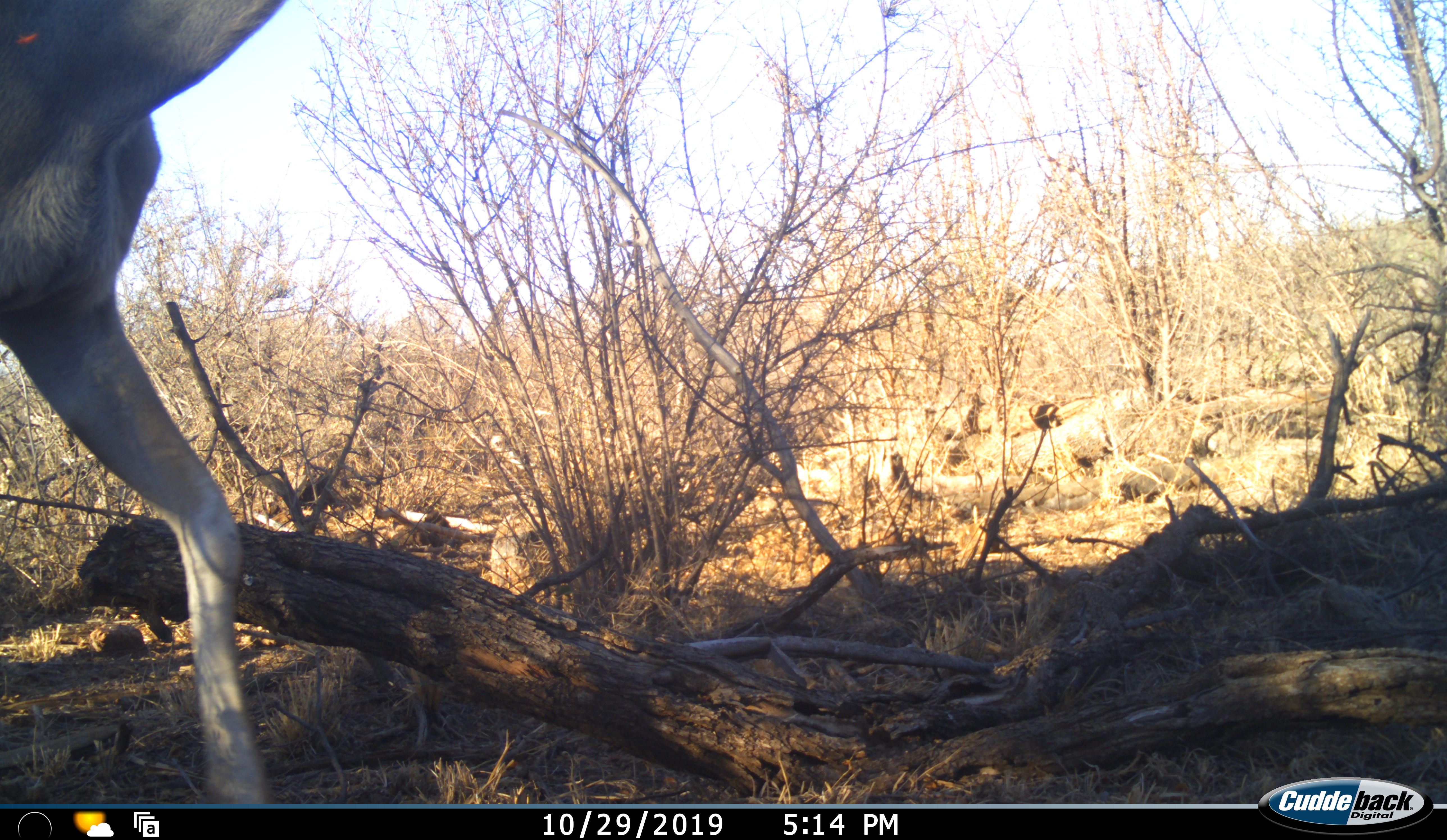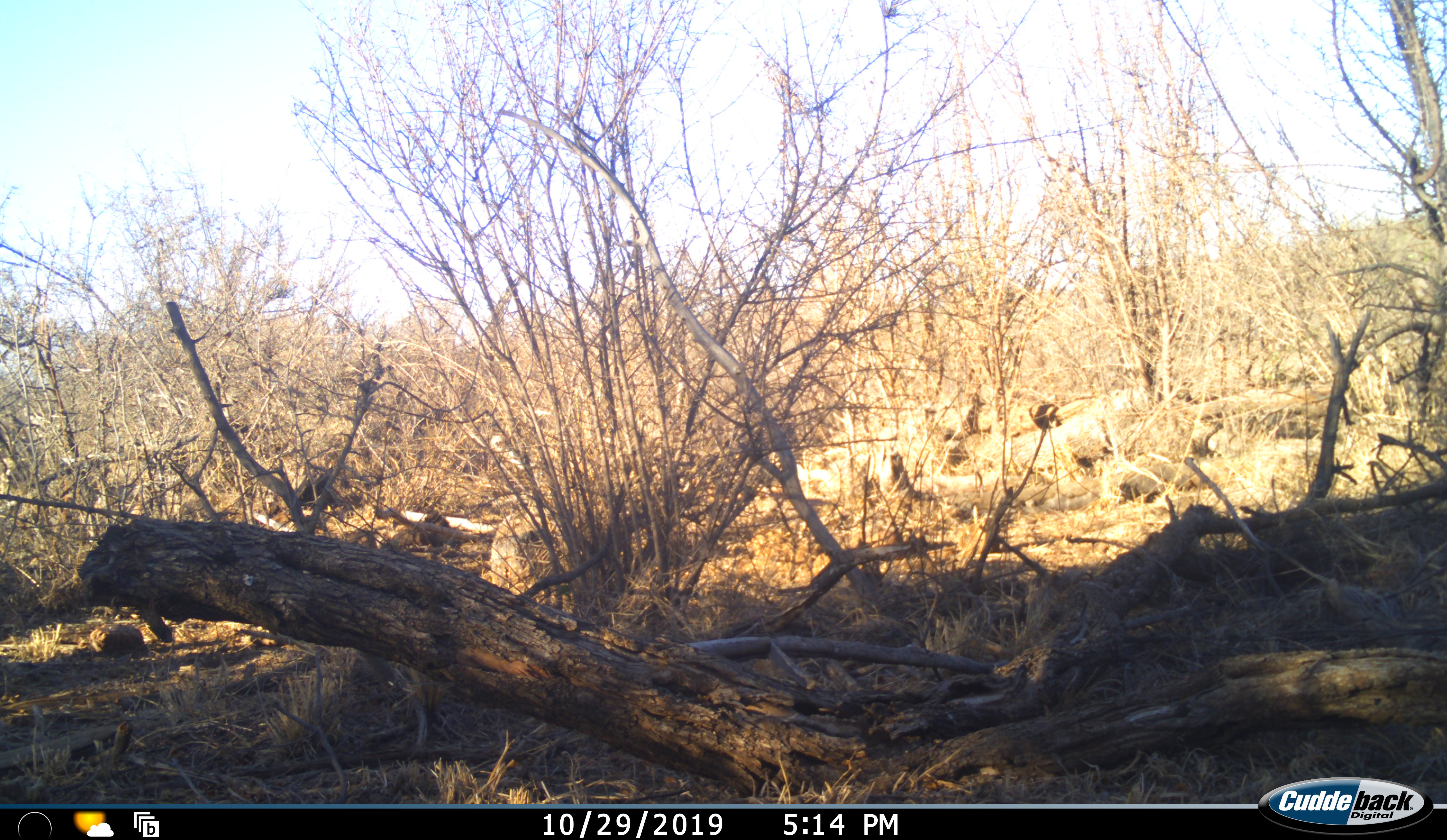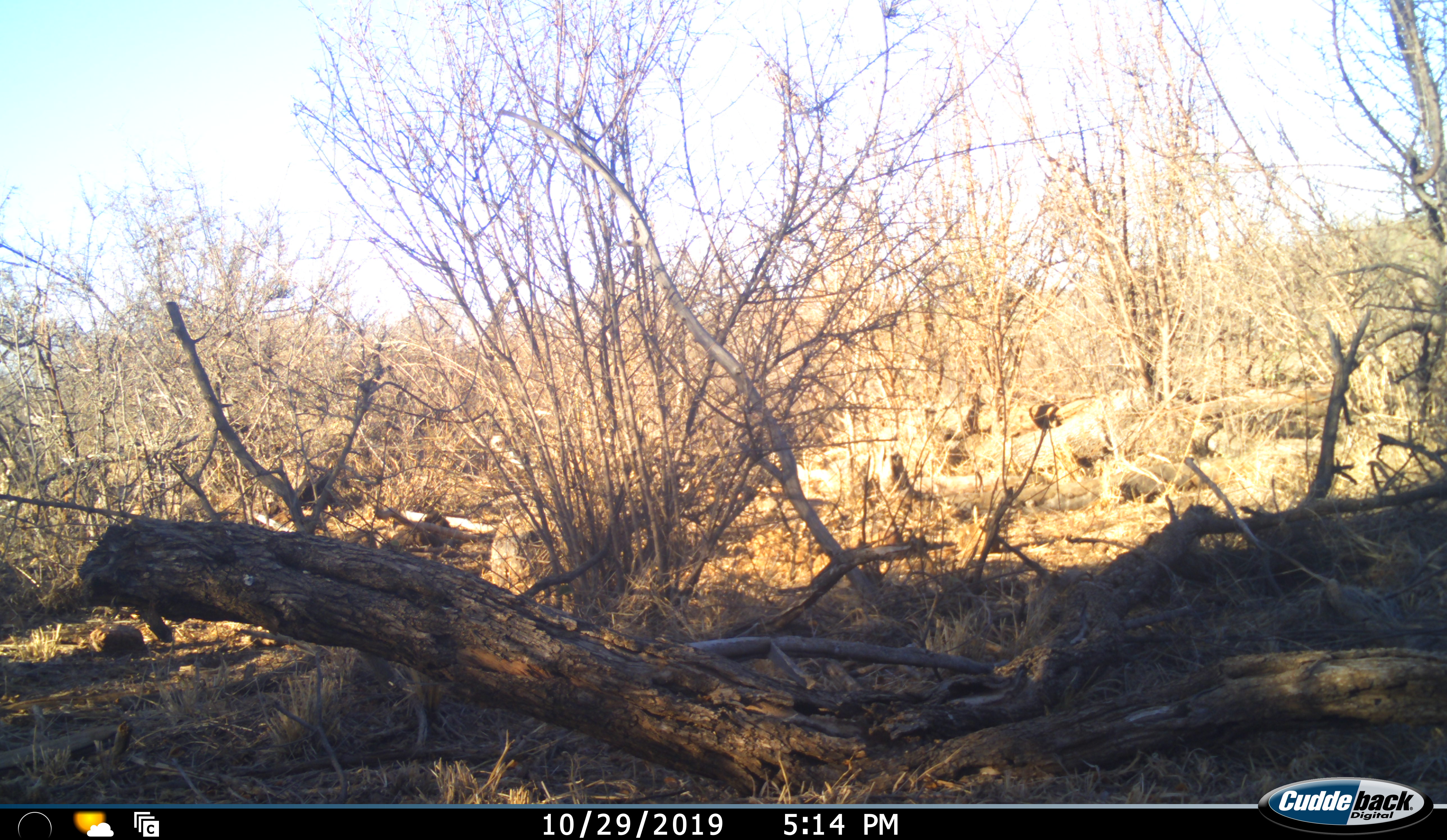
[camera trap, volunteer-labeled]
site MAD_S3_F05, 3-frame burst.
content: unidentified animal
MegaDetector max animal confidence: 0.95